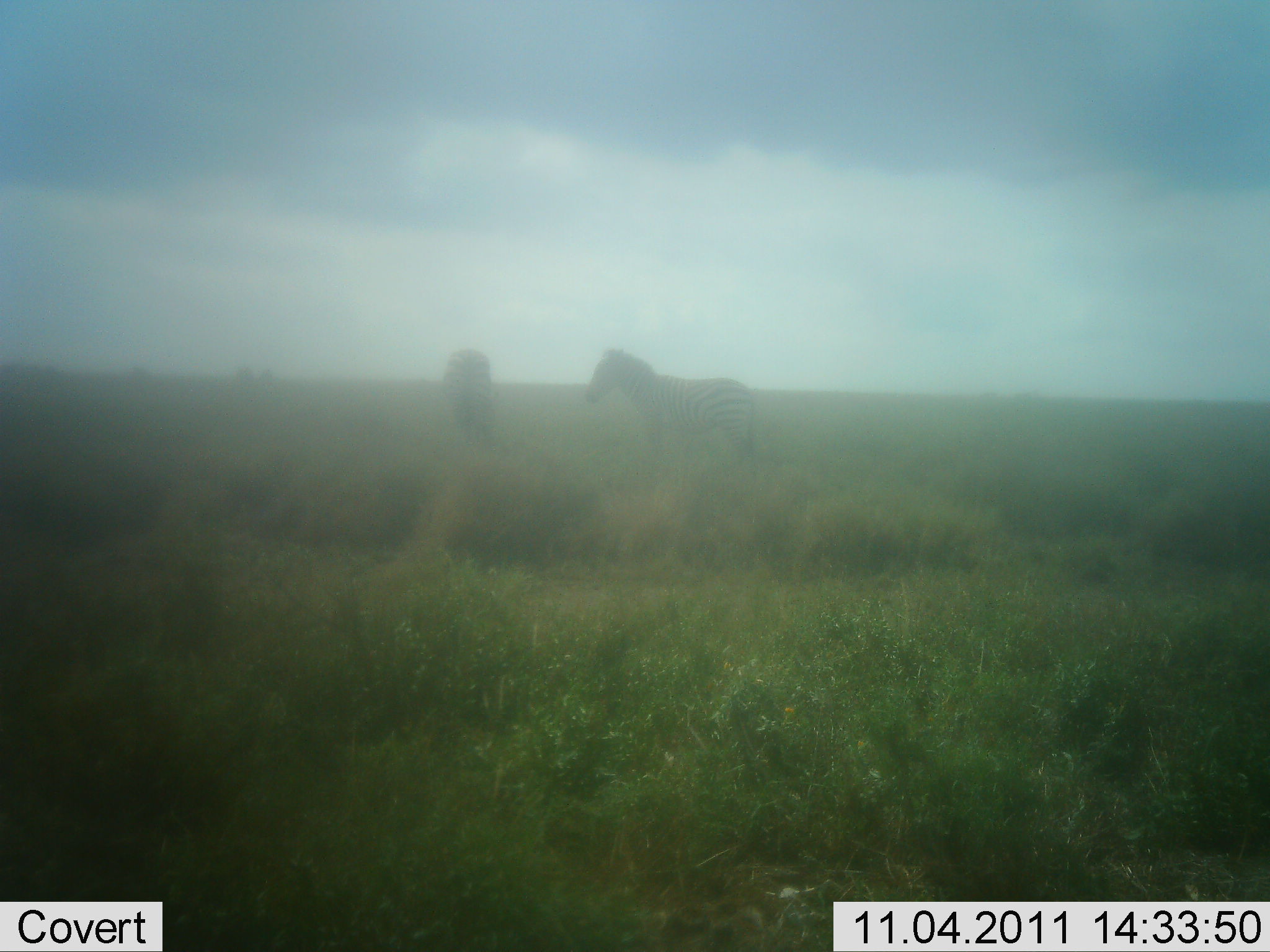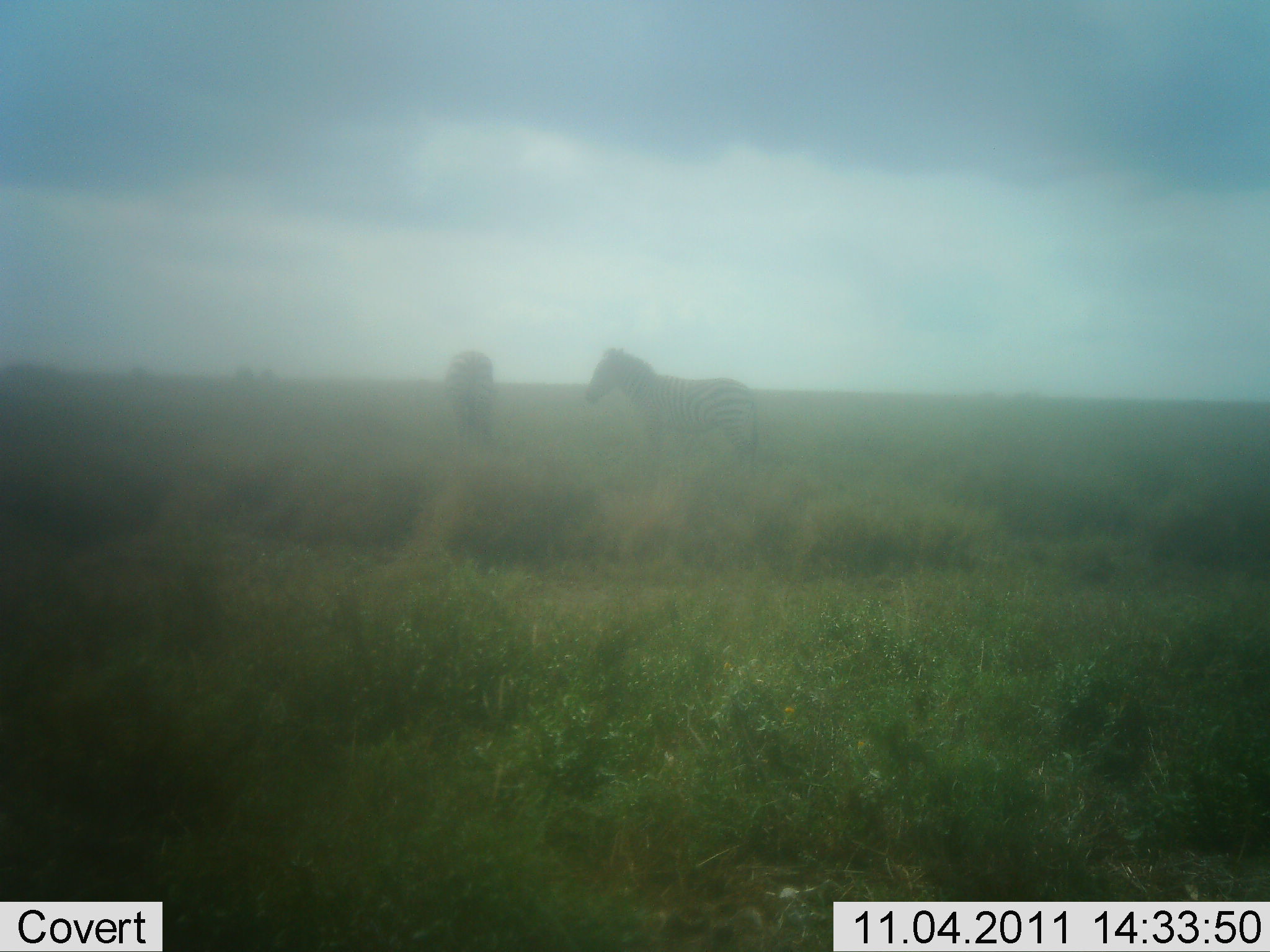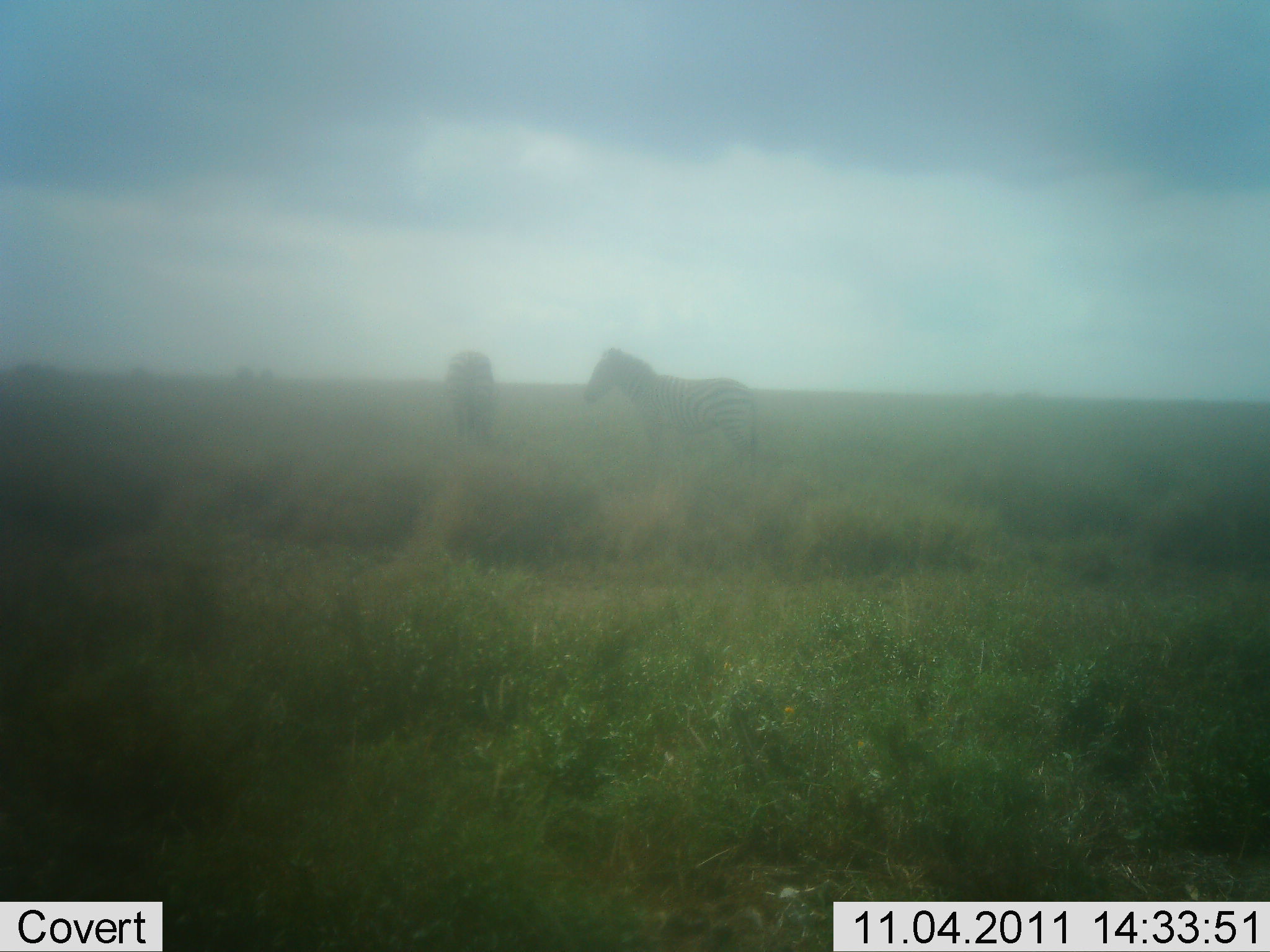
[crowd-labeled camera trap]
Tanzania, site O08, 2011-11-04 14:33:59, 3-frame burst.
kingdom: Animalia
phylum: Chordata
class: Mammalia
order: Perissodactyla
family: Equidae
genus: Equus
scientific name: Equus quagga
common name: plains zebra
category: zebra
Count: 2.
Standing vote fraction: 82%.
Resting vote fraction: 0%.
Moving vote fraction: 9%.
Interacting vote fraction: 0%.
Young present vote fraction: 0%.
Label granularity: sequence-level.